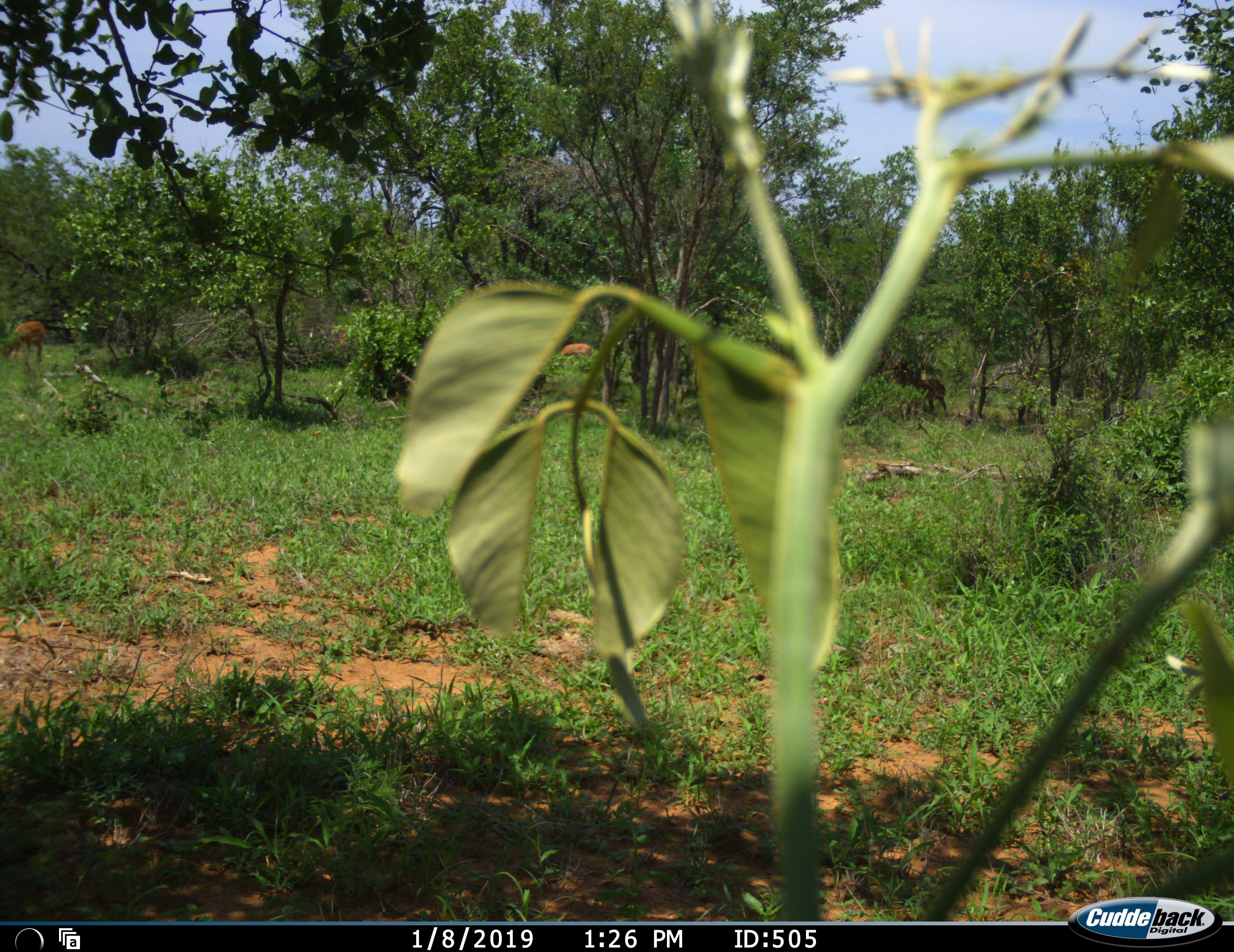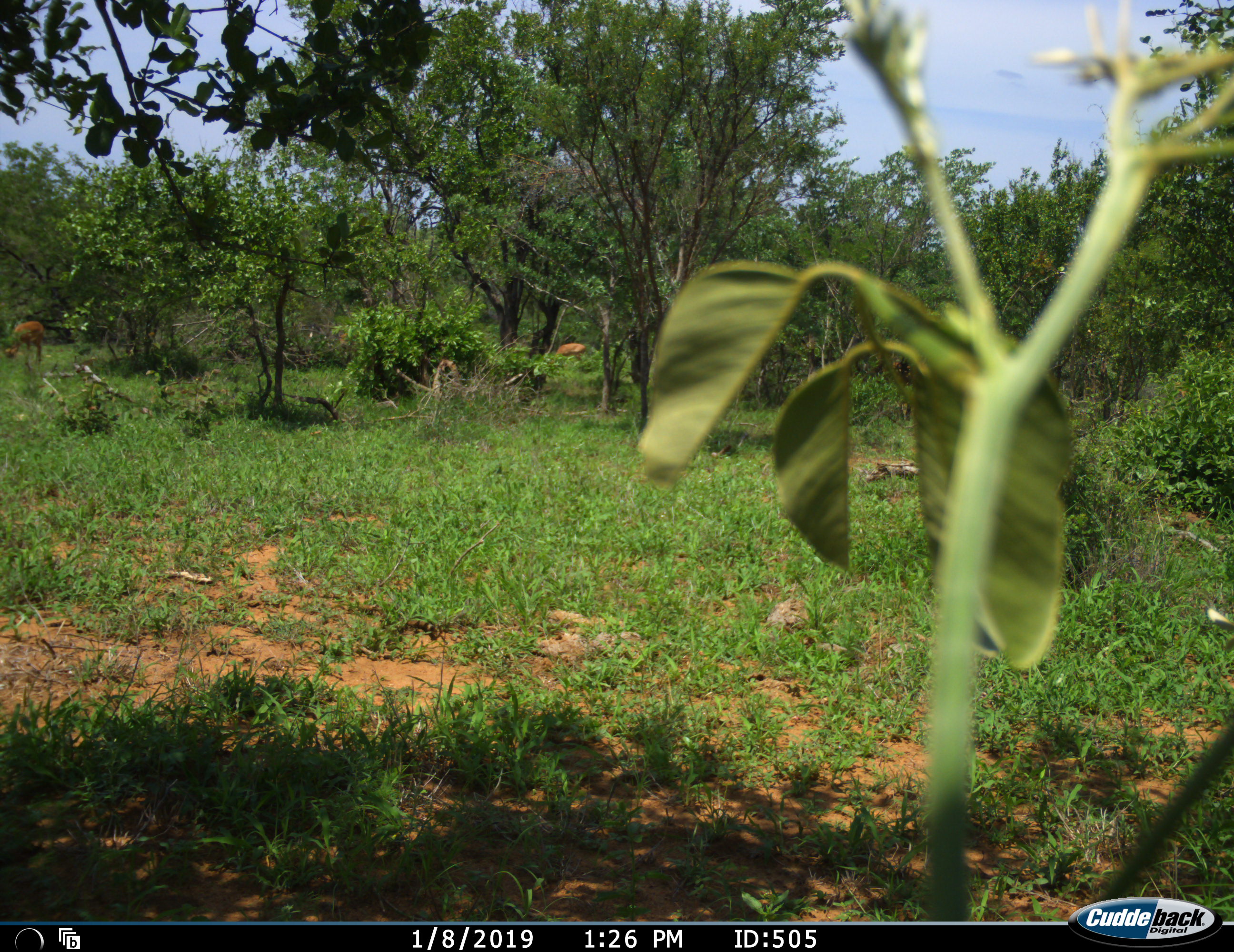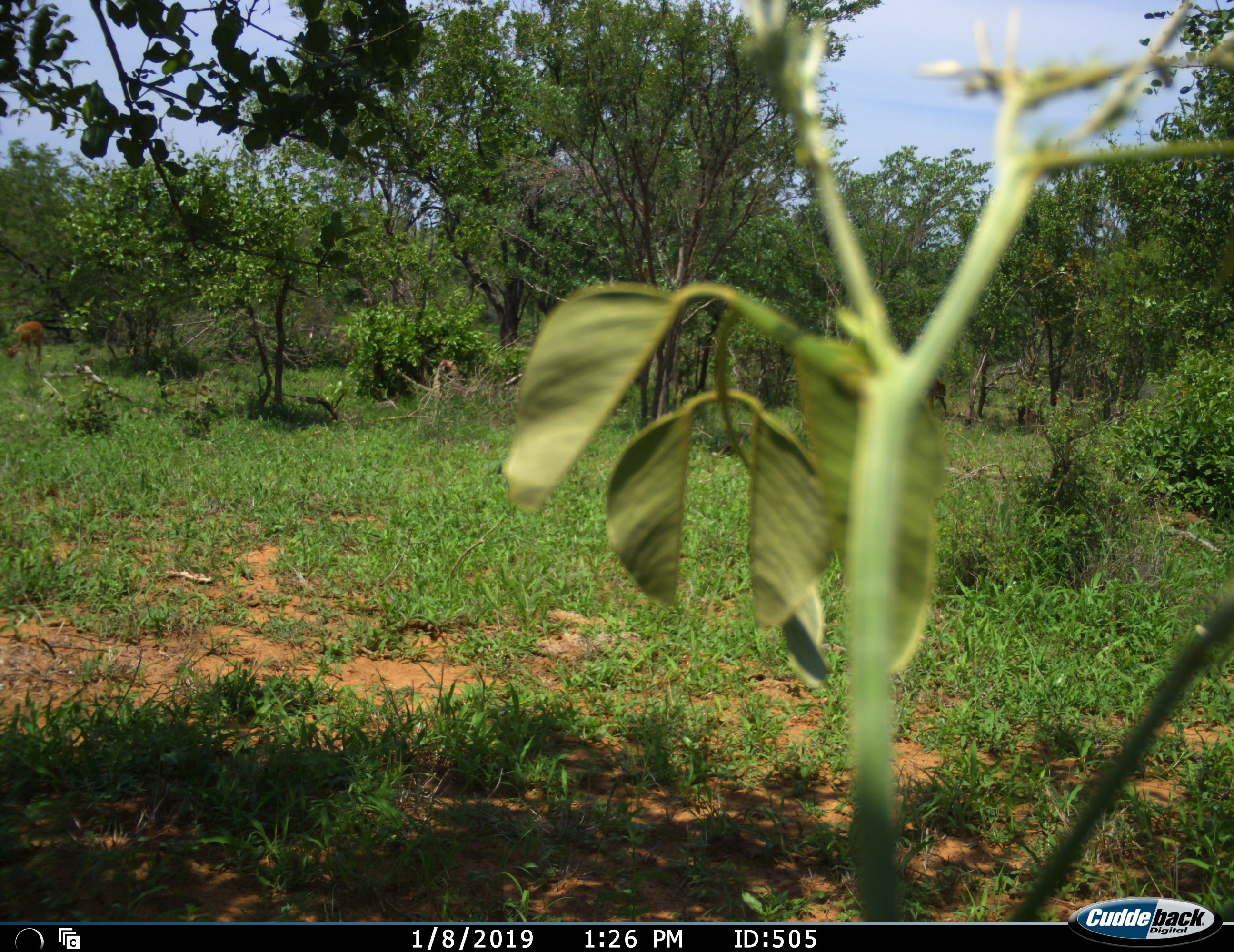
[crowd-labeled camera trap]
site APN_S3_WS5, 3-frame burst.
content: unidentified animal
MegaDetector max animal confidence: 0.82